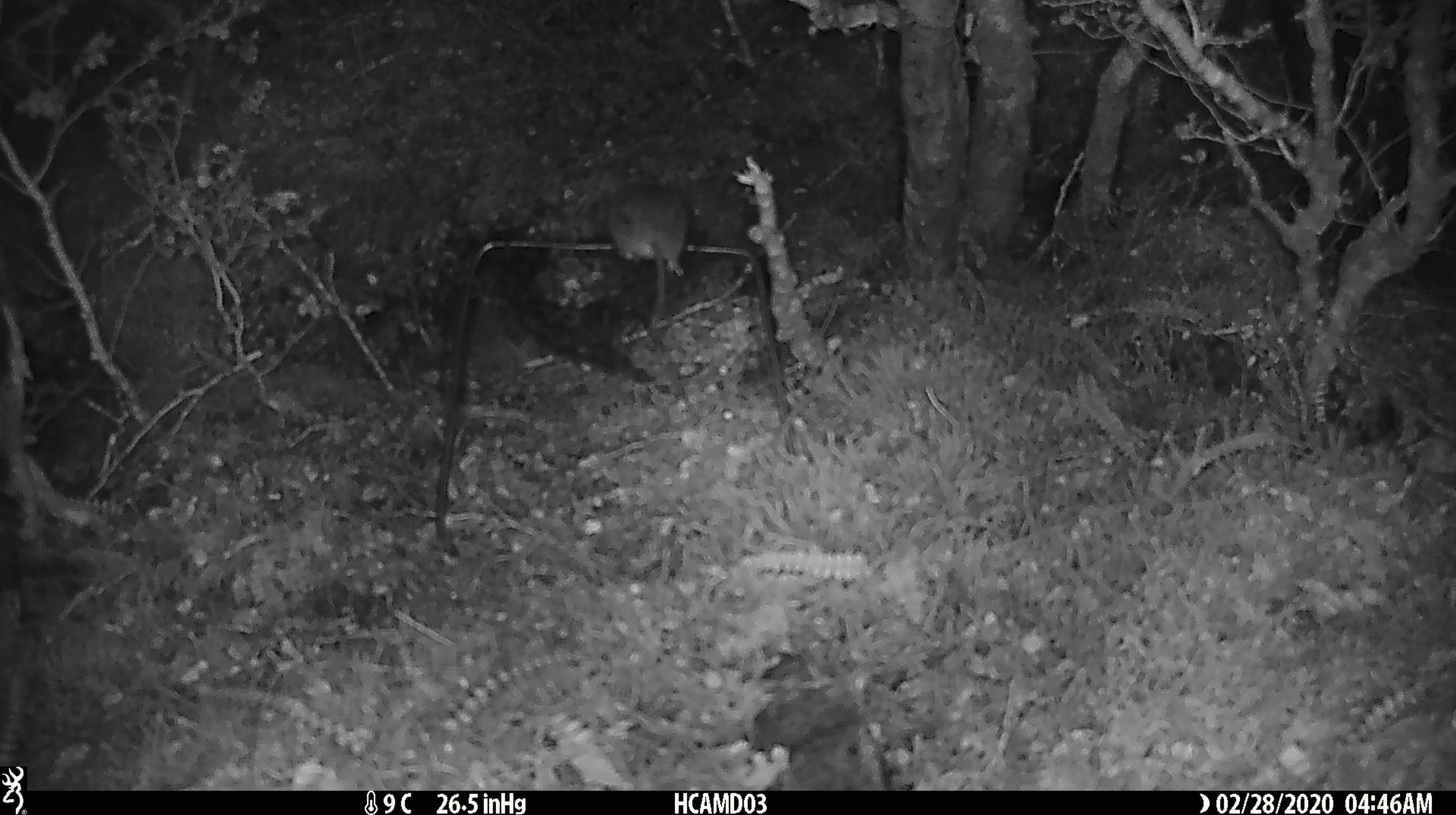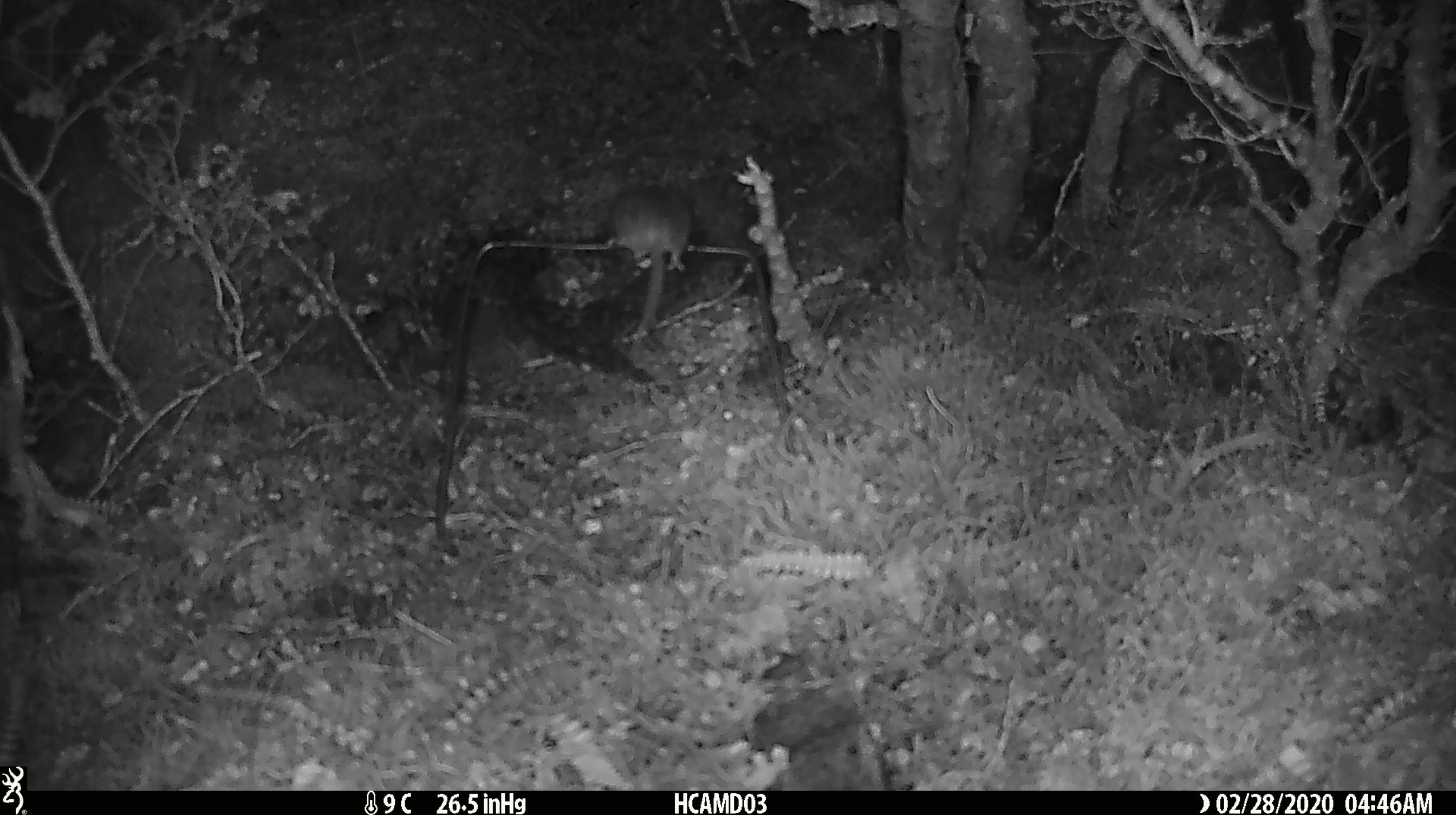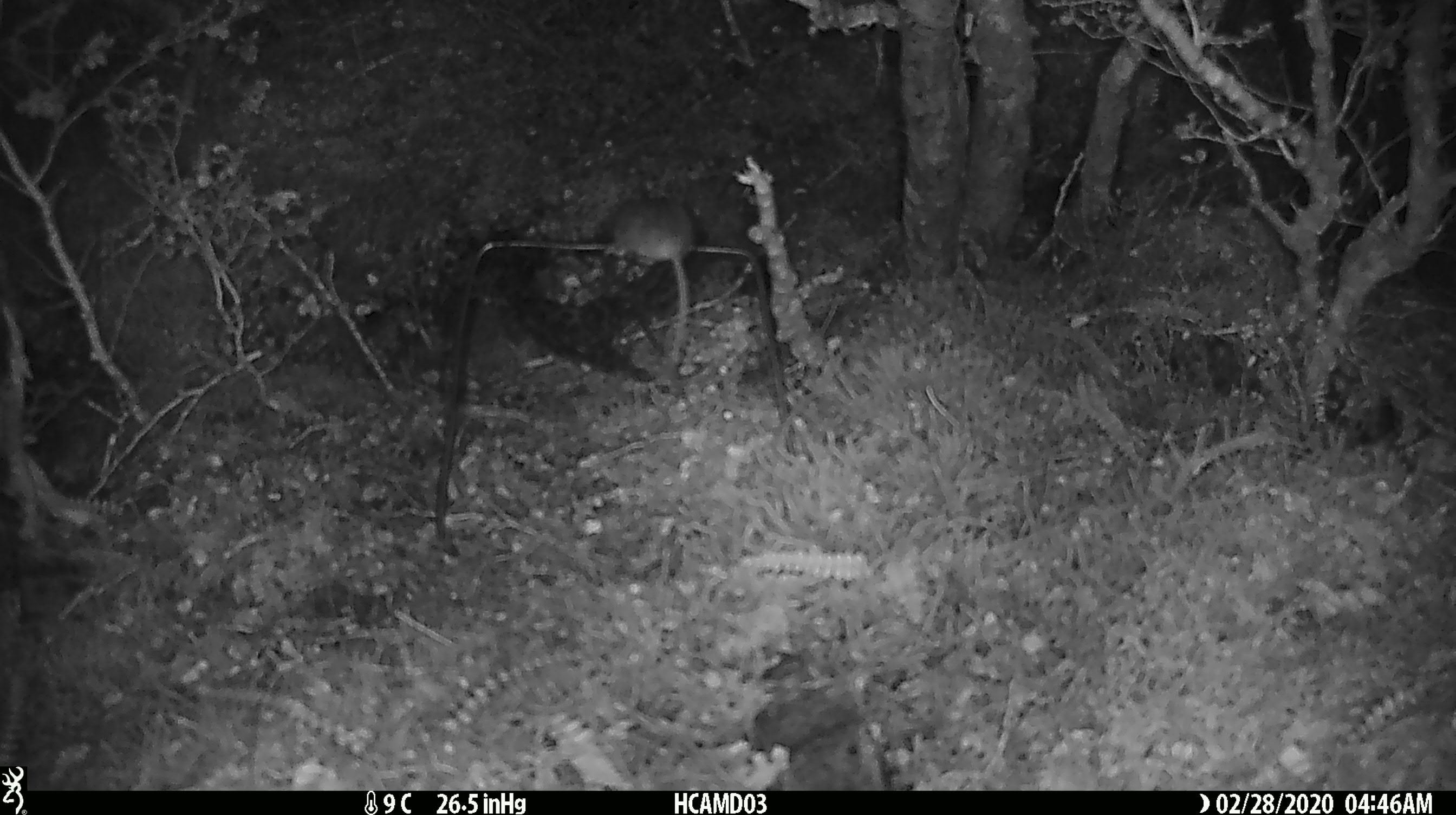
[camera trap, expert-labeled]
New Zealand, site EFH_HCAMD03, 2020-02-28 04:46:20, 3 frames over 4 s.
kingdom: Animalia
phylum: Chordata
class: Mammalia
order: Rodentia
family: Muridae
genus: Mus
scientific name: Mus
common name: mouse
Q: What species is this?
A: Mouse (Mus).